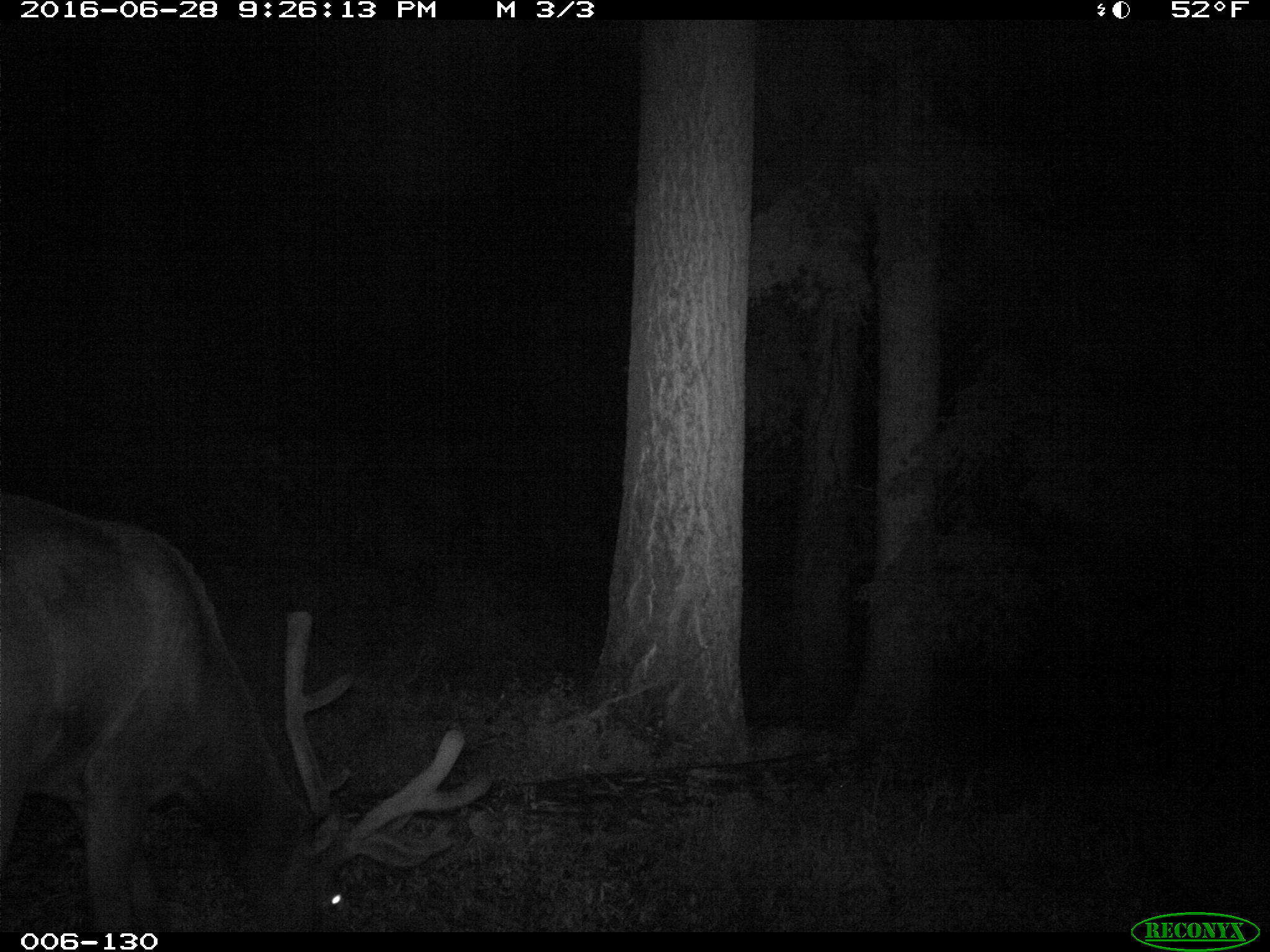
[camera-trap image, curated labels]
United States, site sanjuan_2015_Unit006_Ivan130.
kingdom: Animalia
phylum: Chordata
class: Mammalia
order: Artiodactyla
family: Cervidae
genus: Cervus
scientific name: Cervus elaphus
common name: red deer